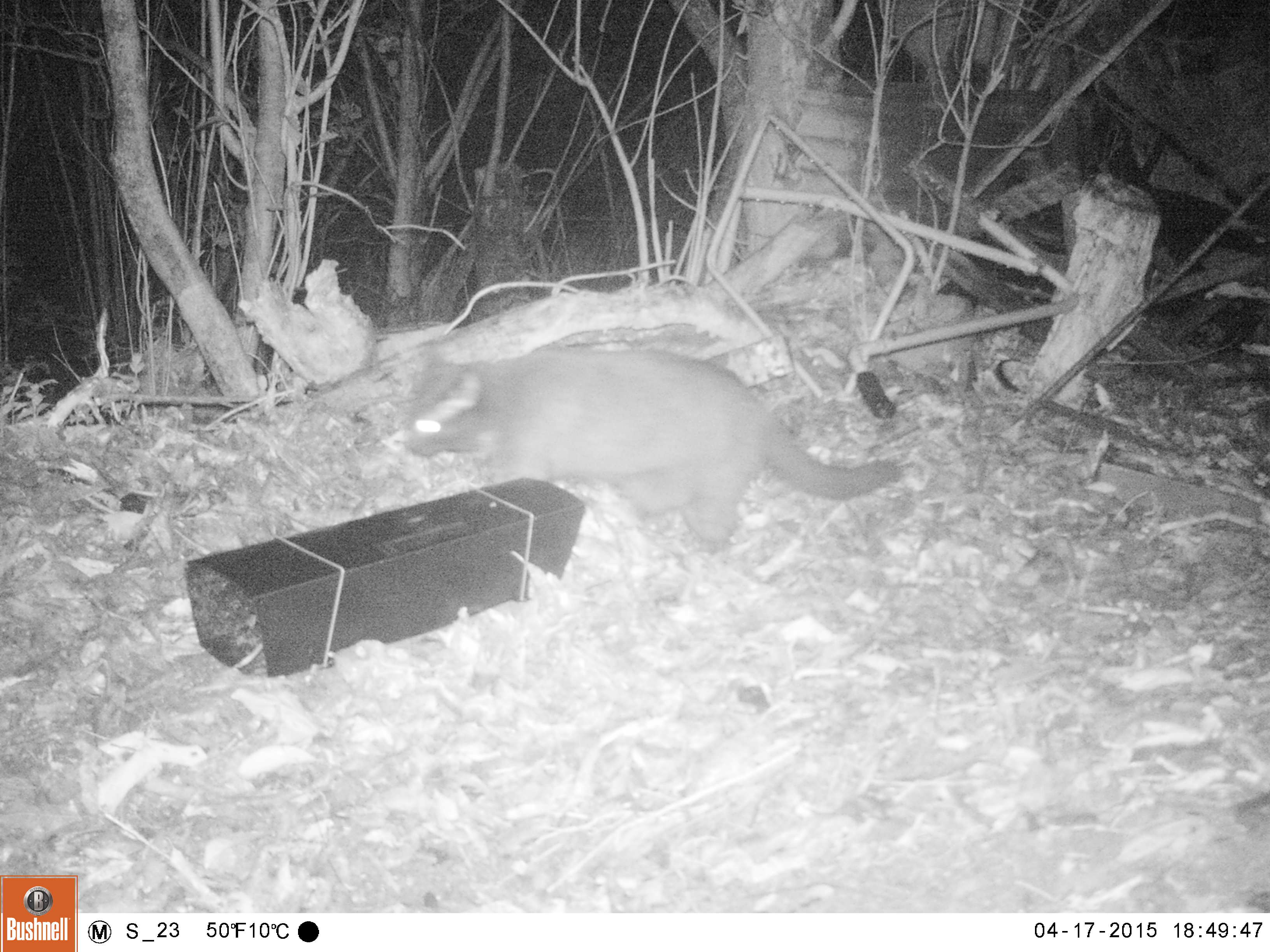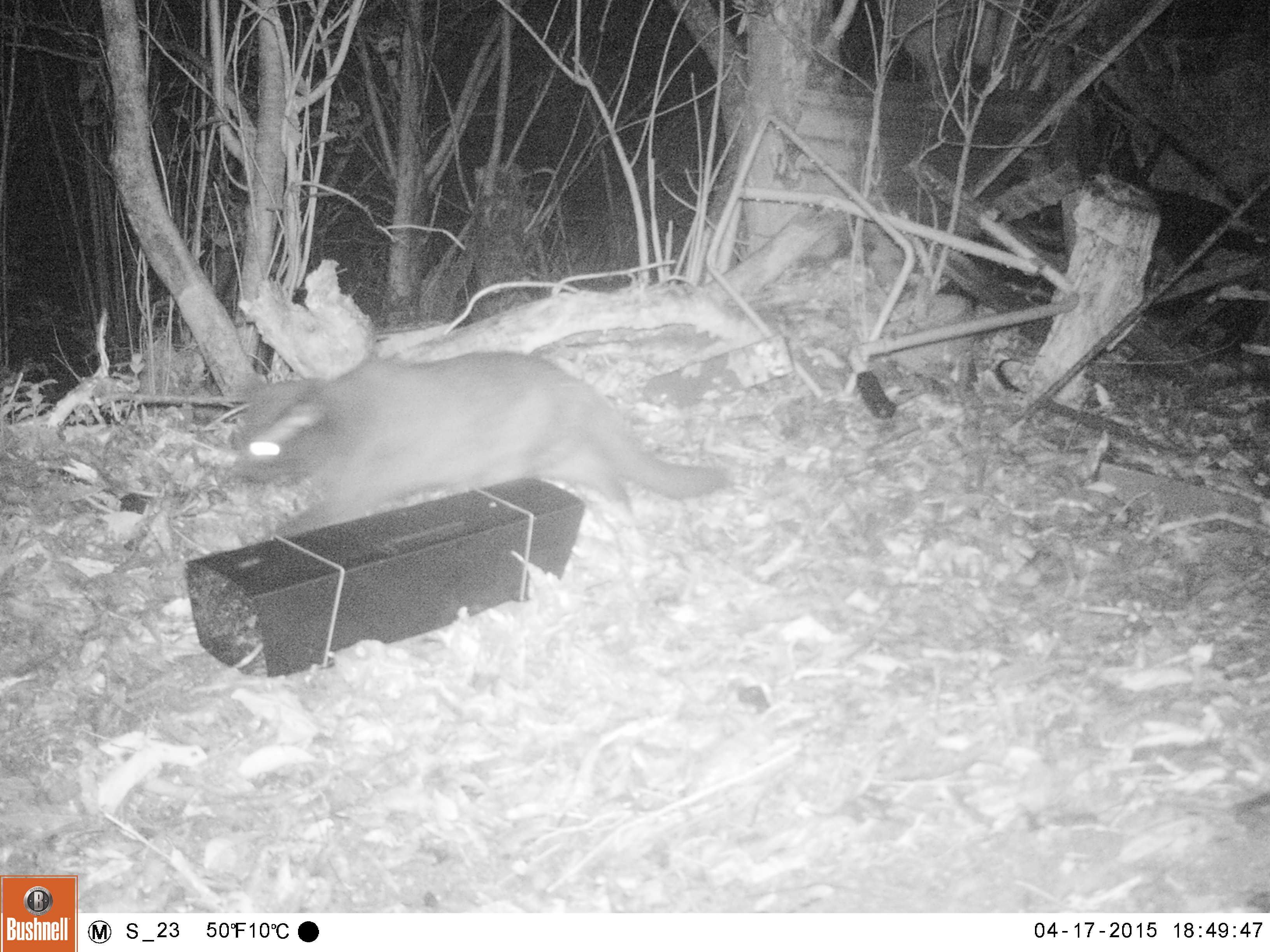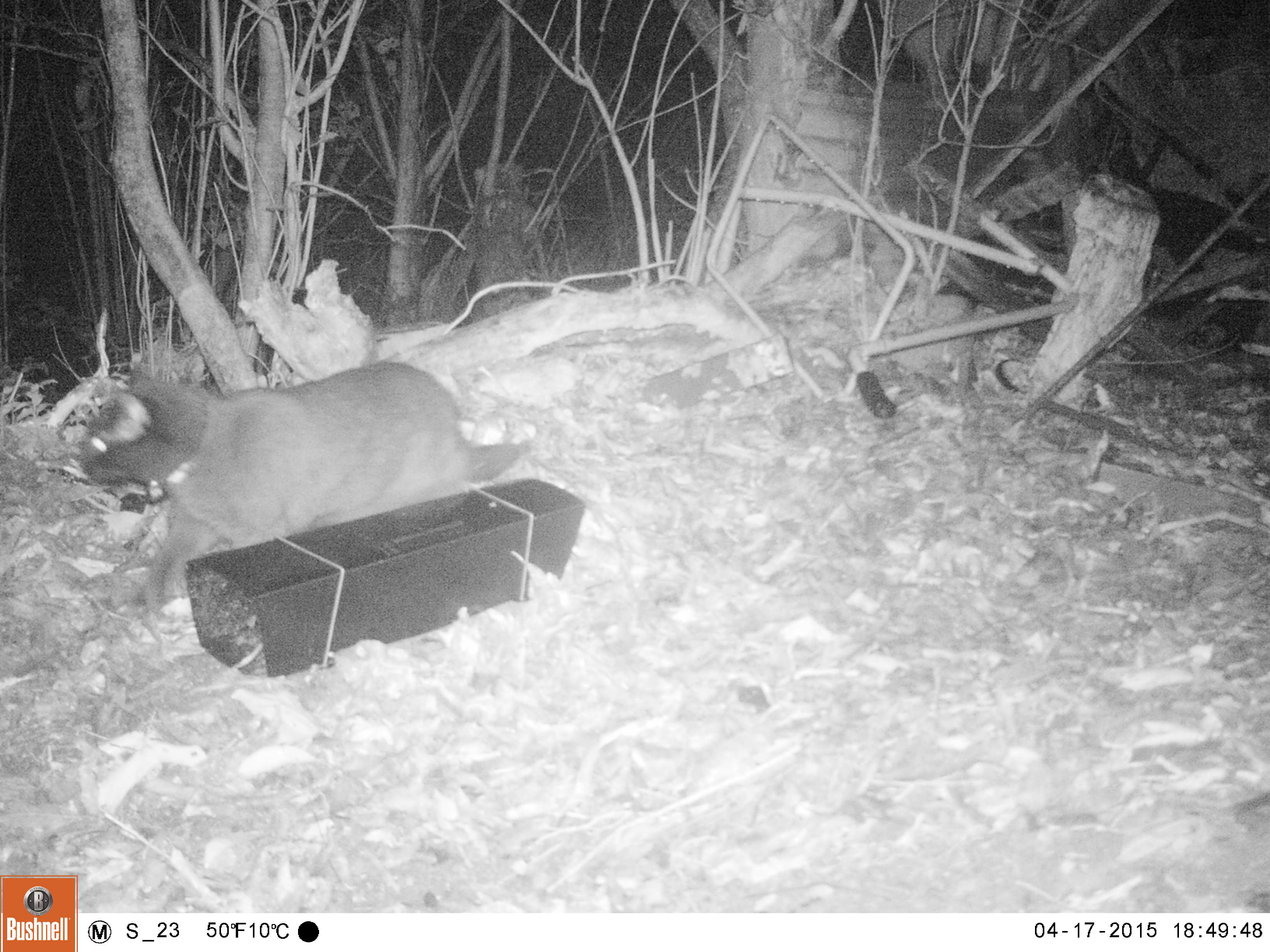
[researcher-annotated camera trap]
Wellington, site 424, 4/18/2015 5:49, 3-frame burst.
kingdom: Animalia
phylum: Chordata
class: Mammalia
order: Carnivora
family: Felidae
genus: Felis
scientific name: Felis catus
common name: cat